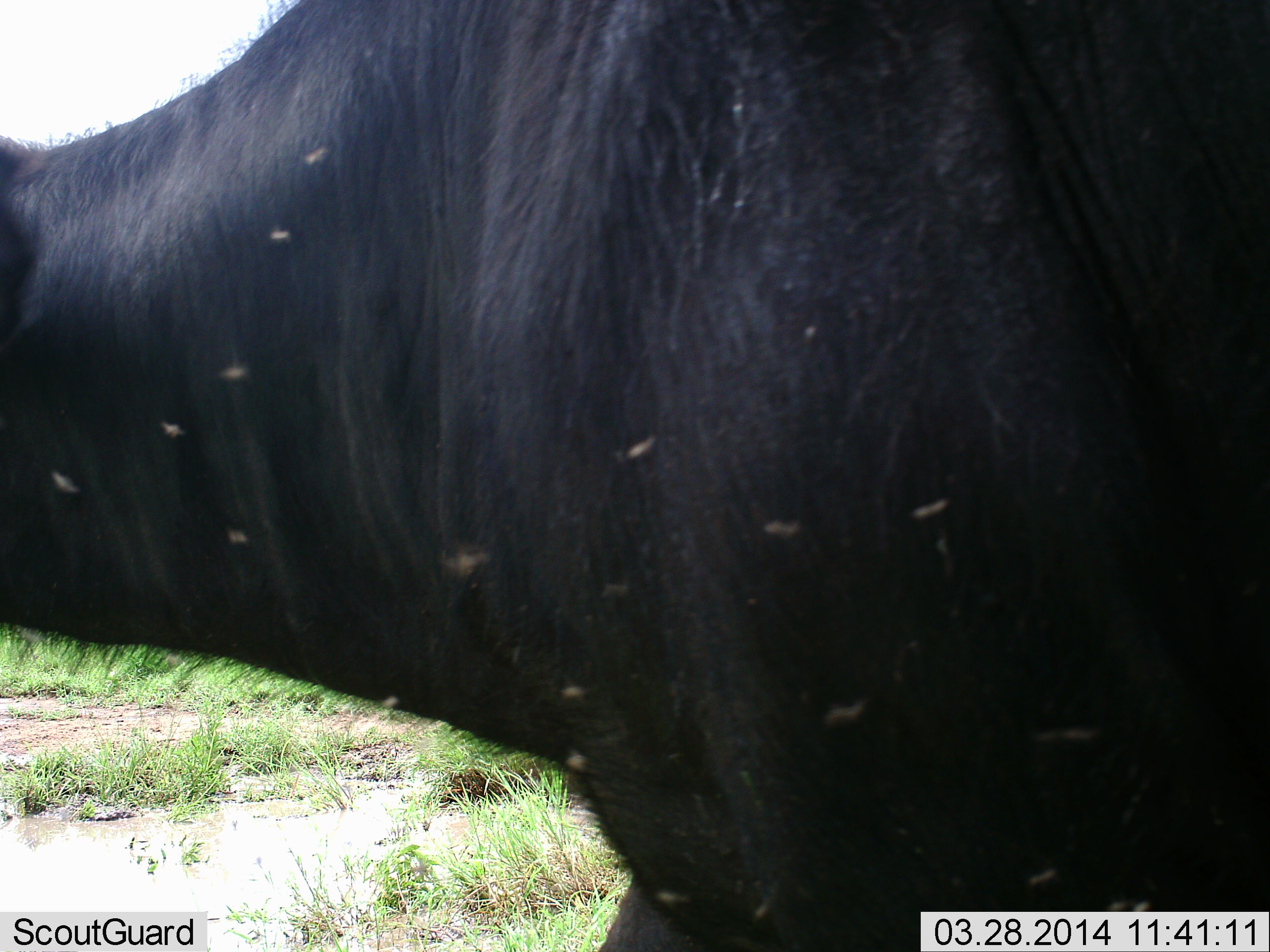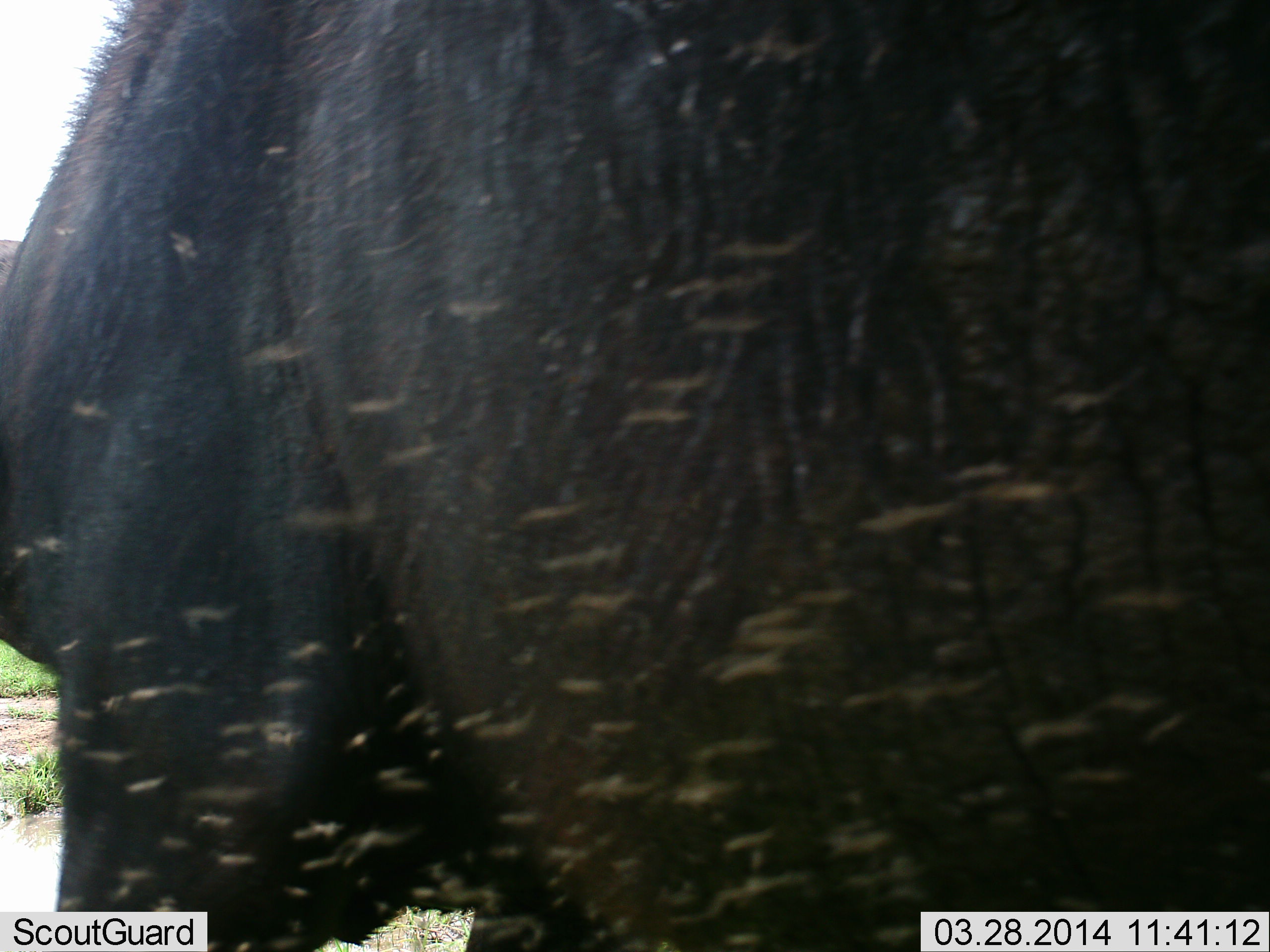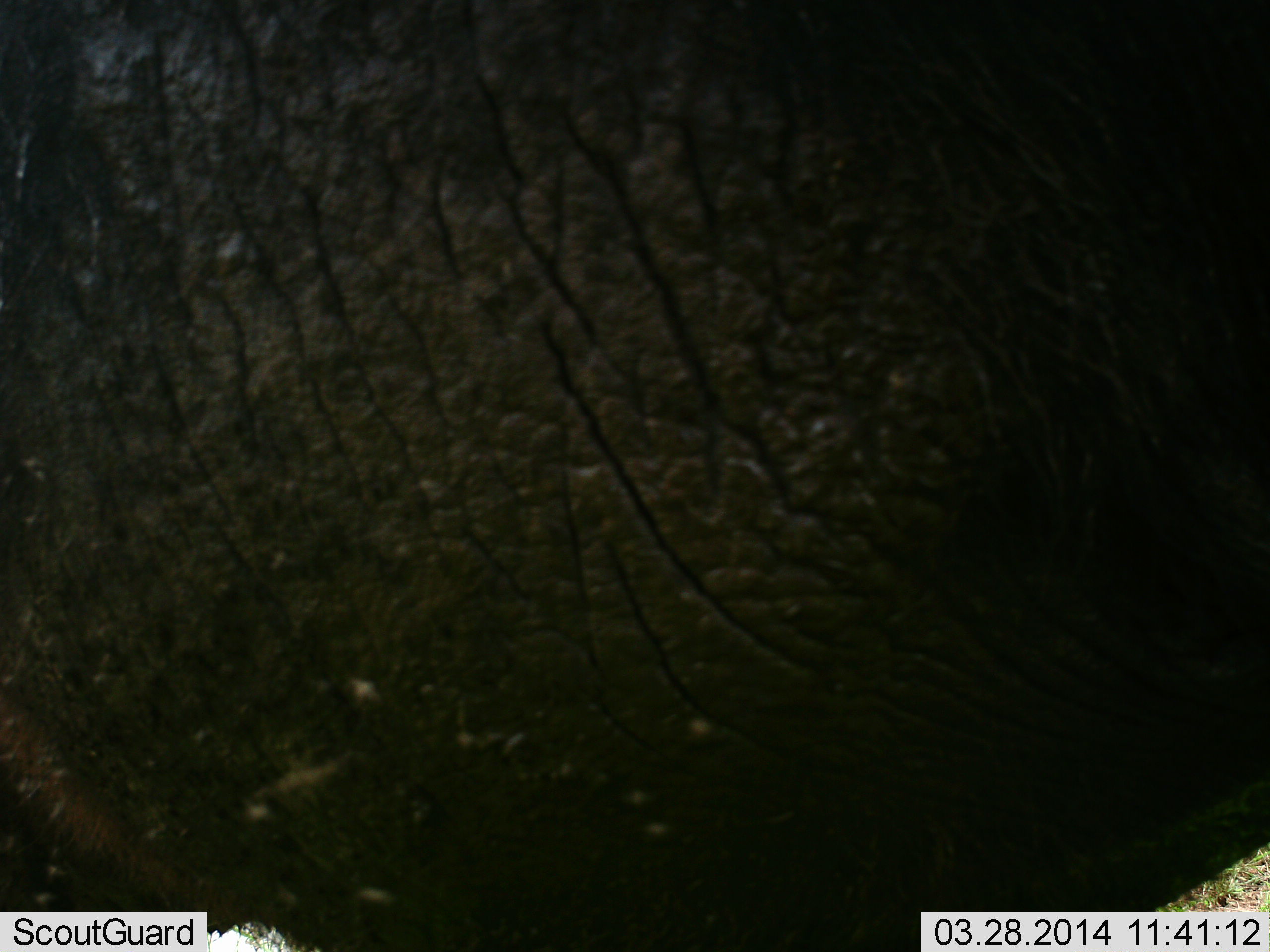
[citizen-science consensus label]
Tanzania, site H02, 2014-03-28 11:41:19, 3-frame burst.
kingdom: Animalia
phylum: Chordata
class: Mammalia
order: Artiodactyla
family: Bovidae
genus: Syncerus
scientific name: Syncerus caffer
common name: cape buffalo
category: buffalo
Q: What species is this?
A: Buffalo (cape buffalo) (Syncerus caffer).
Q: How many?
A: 1.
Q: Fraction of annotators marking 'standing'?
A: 62%.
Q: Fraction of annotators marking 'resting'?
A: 0%.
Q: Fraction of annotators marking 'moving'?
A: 38%.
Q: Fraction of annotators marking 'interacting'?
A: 0%.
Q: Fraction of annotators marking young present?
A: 0%.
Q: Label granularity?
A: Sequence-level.